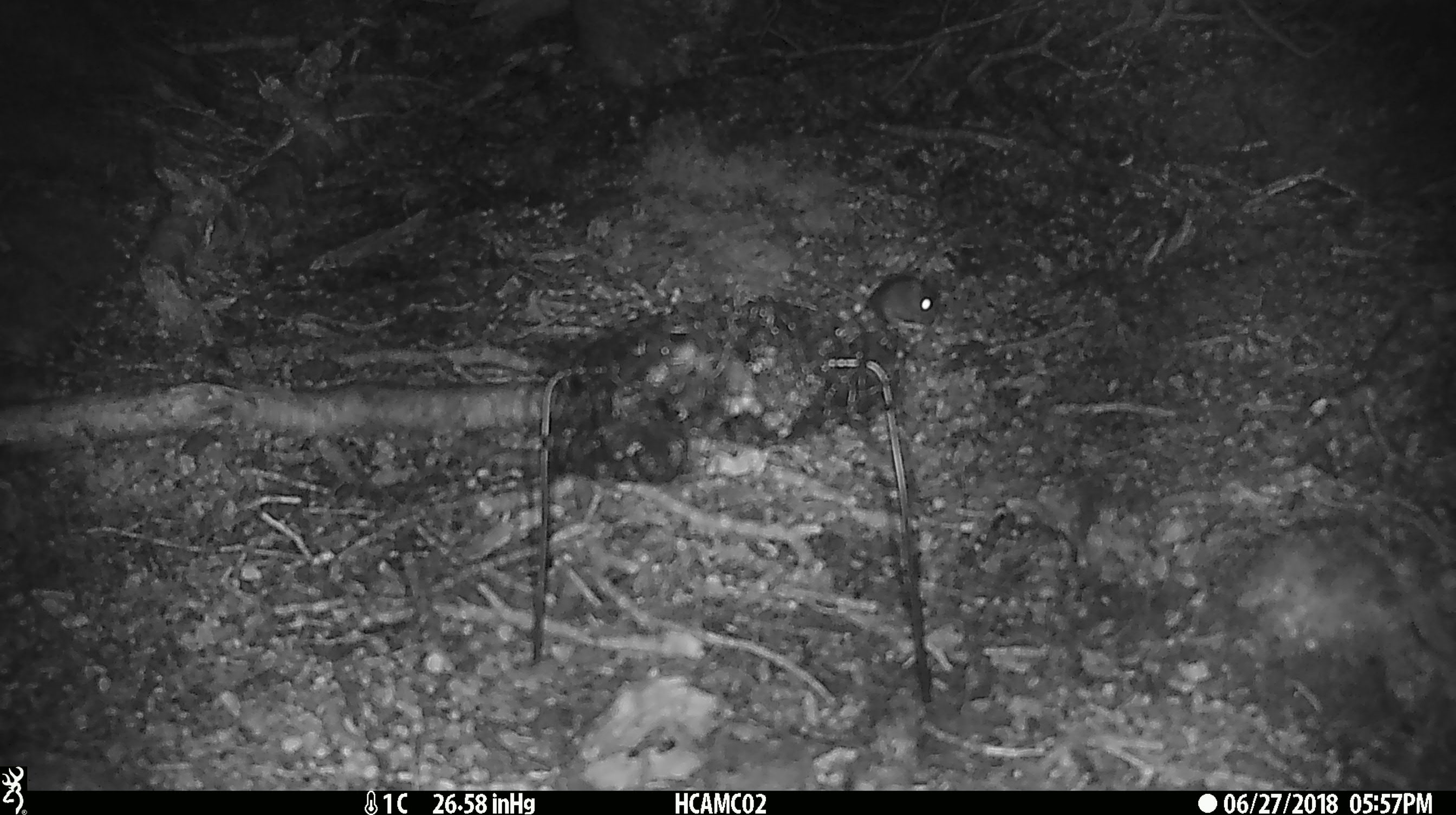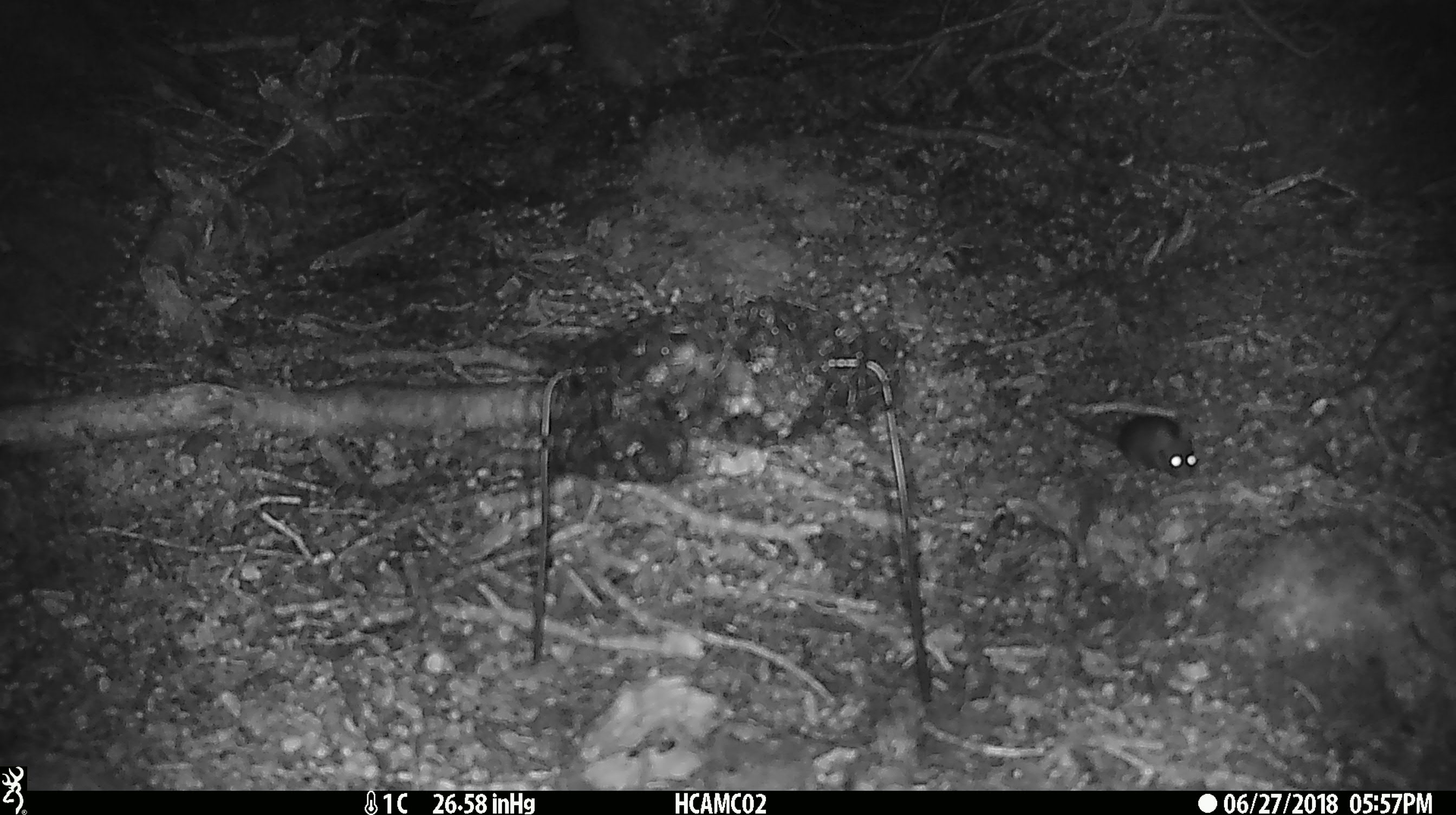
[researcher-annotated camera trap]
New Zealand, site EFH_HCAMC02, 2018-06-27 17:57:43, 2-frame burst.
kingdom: Animalia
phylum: Chordata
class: Mammalia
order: Rodentia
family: Muridae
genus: Mus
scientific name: Mus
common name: mouse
Mouse (Mus).